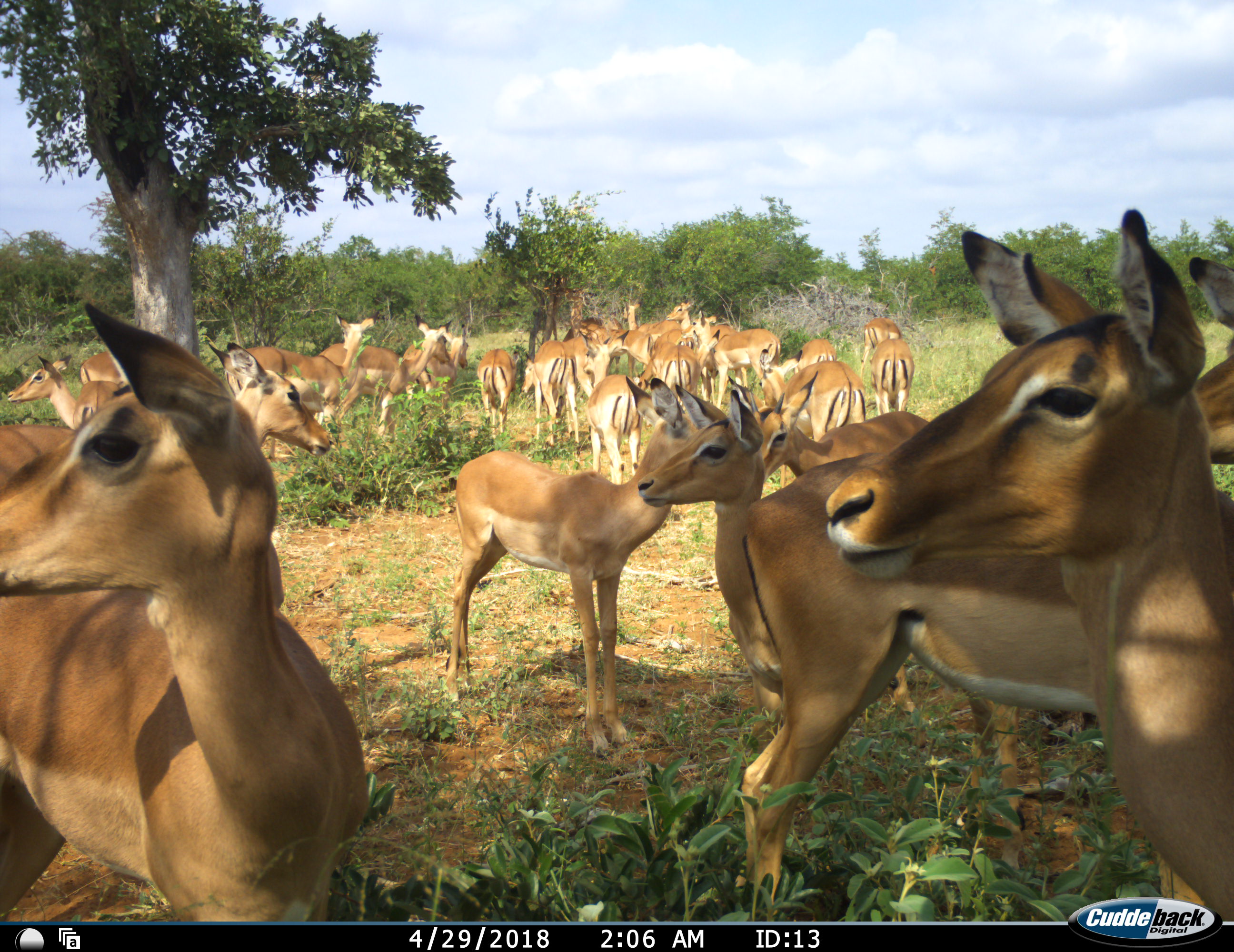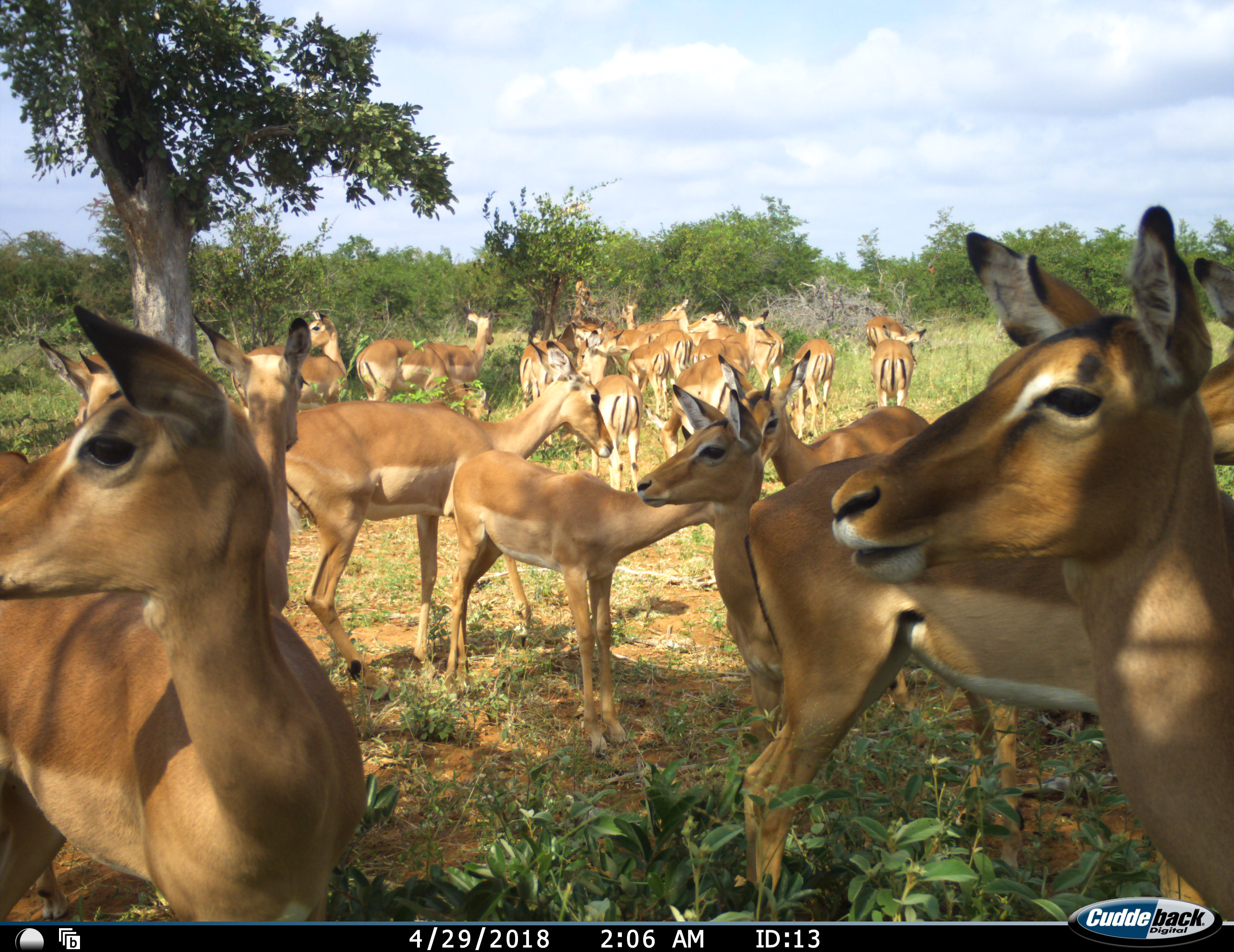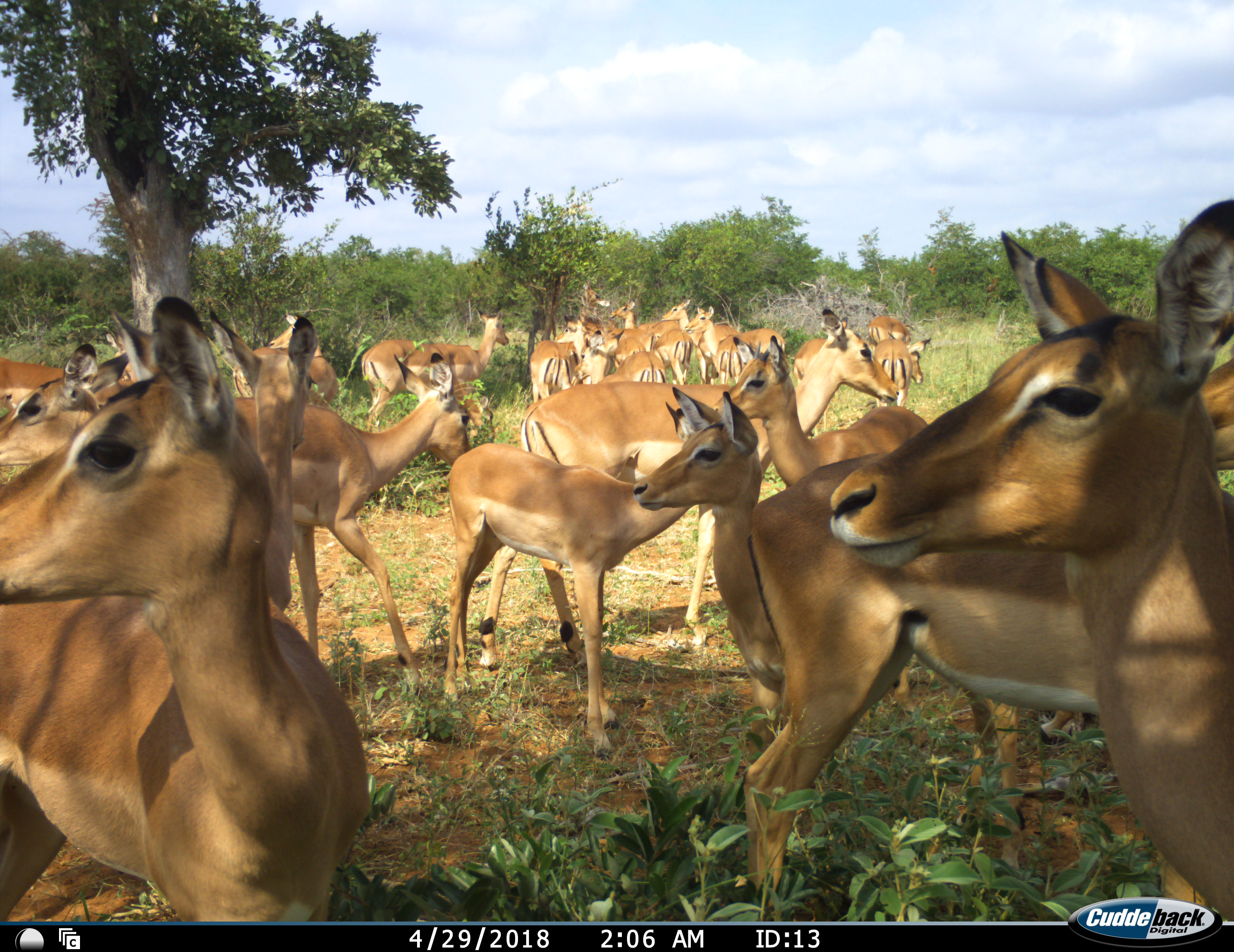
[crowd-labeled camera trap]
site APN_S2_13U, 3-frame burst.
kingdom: Animalia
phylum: Chordata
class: Mammalia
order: Artiodactyla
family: Bovidae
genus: Aepyceros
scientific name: Aepyceros melampus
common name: impala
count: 11-50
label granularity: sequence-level